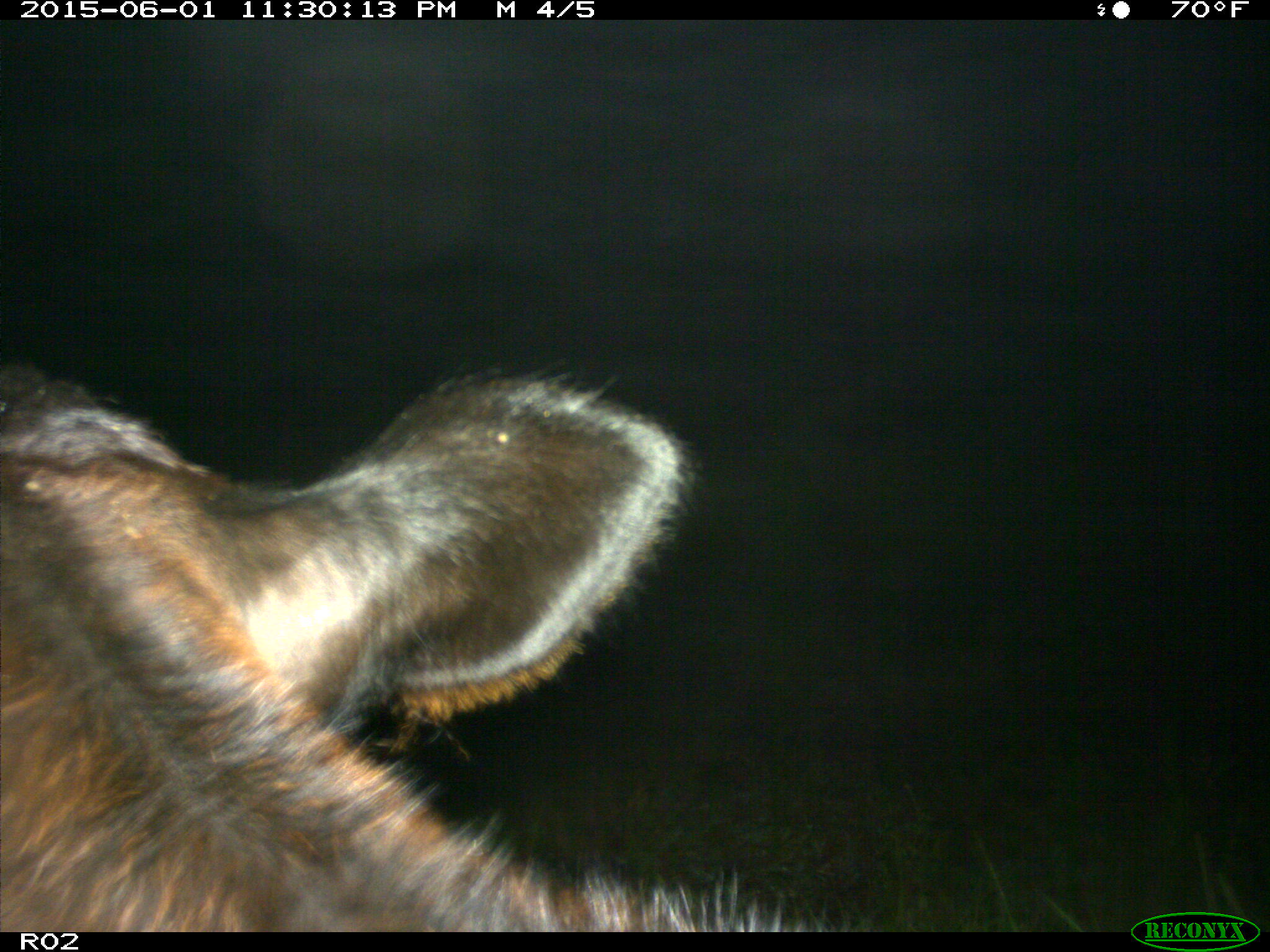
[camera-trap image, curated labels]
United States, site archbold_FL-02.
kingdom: Animalia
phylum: Chordata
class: Mammalia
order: Artiodactyla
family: Bovidae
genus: Bos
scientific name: Bos taurus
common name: domestic cow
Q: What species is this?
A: Bos taurus (domestic cow).